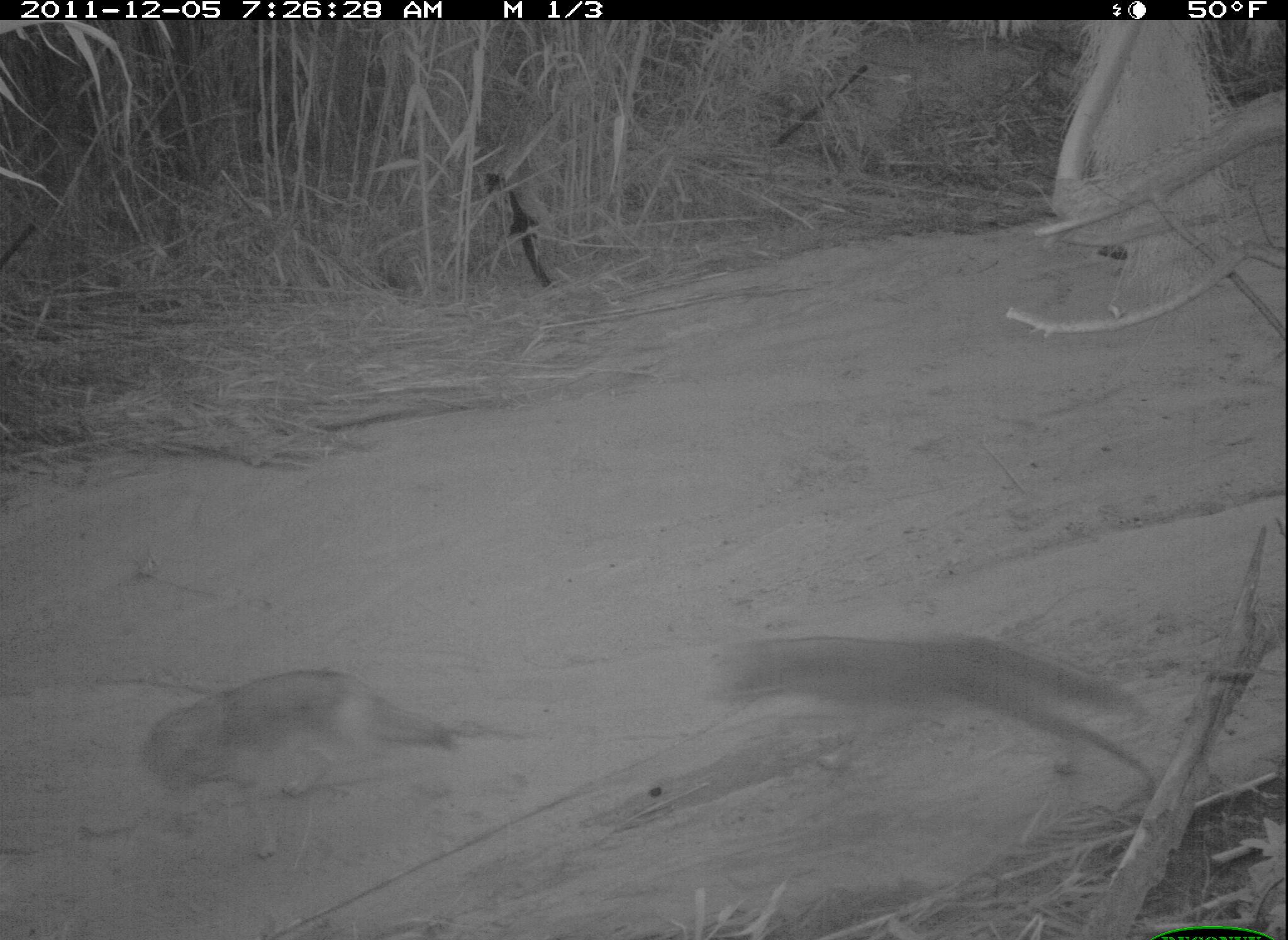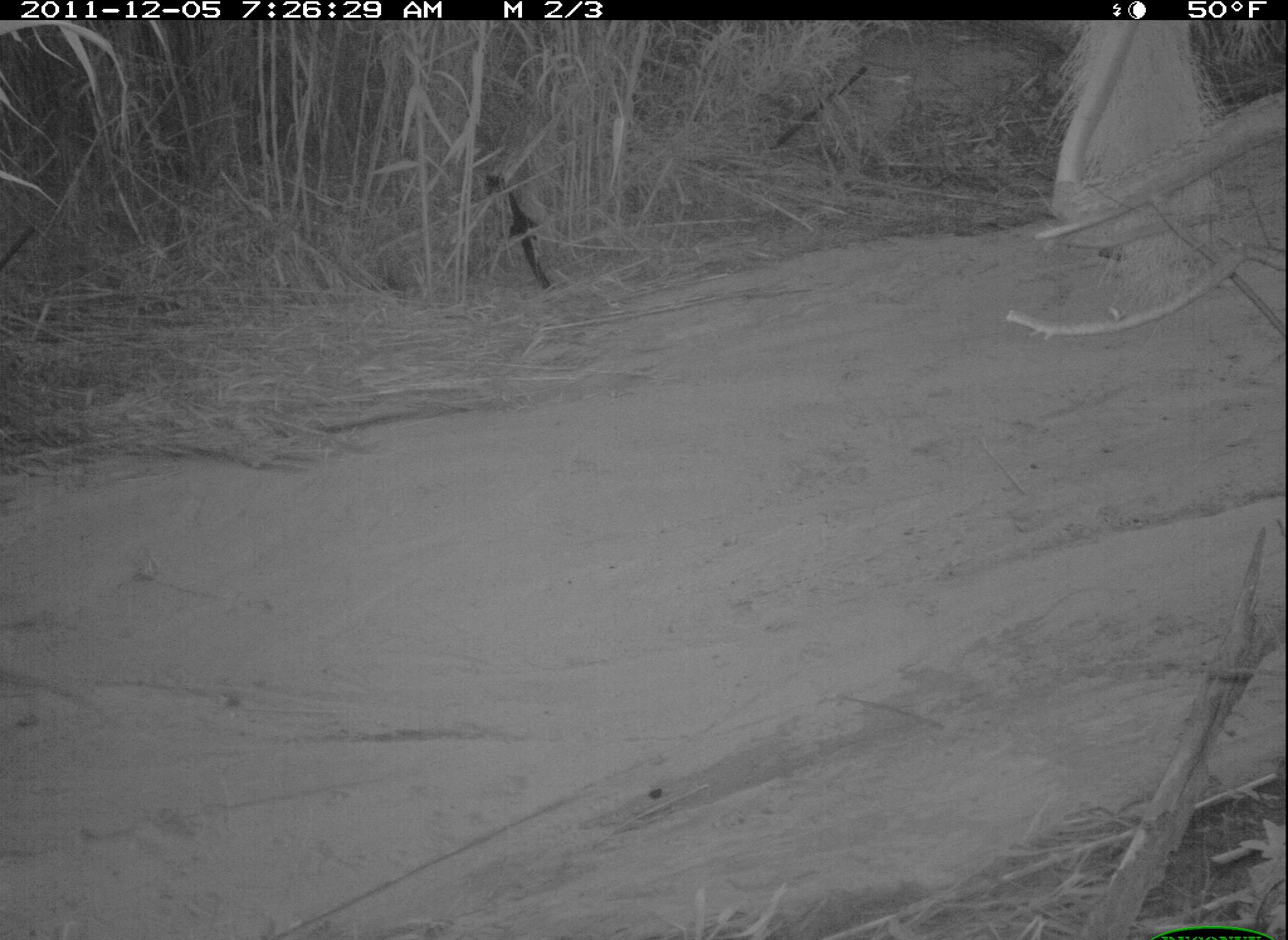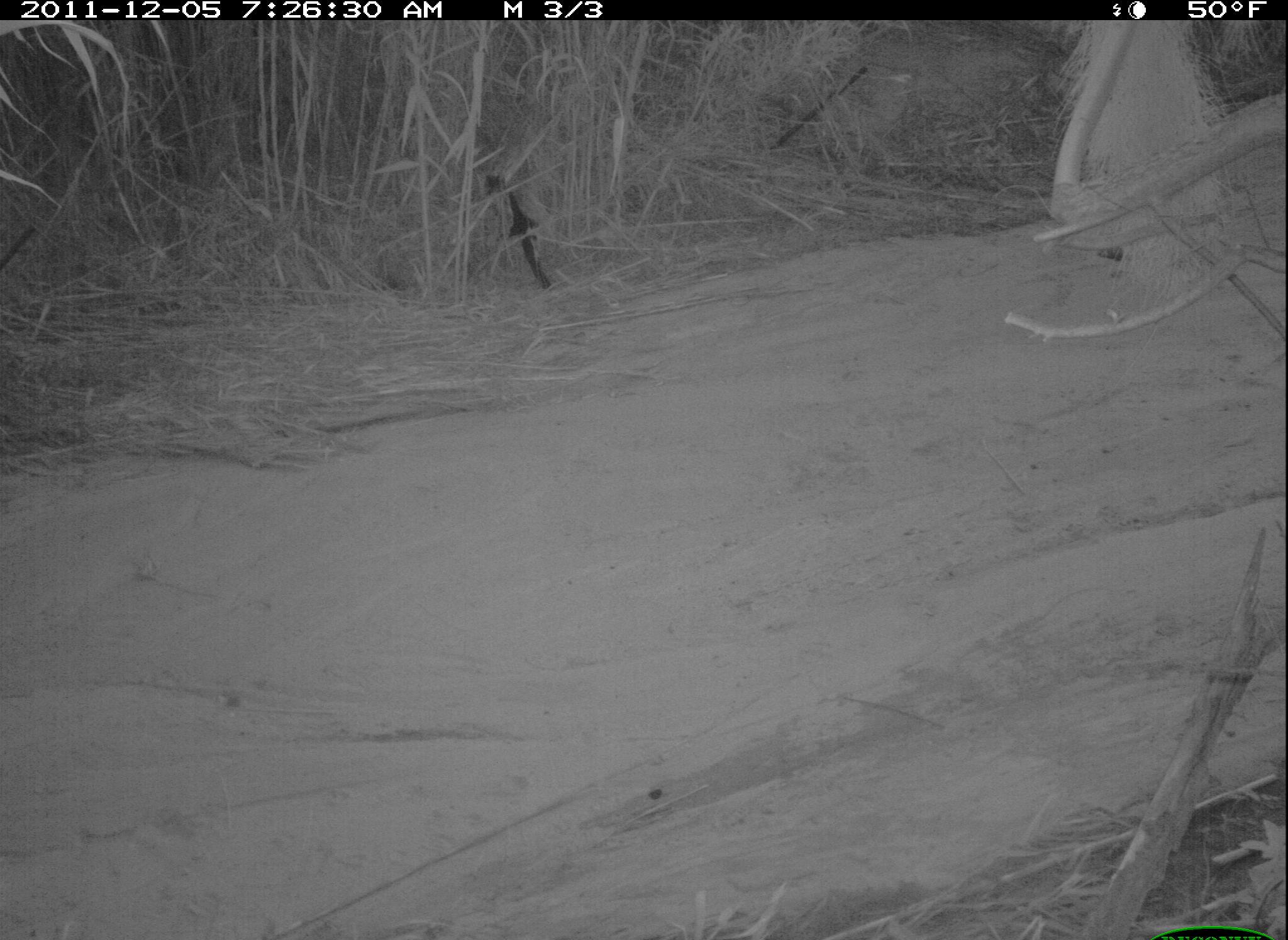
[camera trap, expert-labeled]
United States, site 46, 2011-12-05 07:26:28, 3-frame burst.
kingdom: Animalia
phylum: Chordata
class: Mammalia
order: Carnivora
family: Canidae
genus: Canis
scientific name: Canis latrans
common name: coyote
Coyote (Canis latrans).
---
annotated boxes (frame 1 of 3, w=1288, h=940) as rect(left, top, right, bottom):
coyote: rect(671, 599, 1170, 812); rect(106, 654, 473, 859)